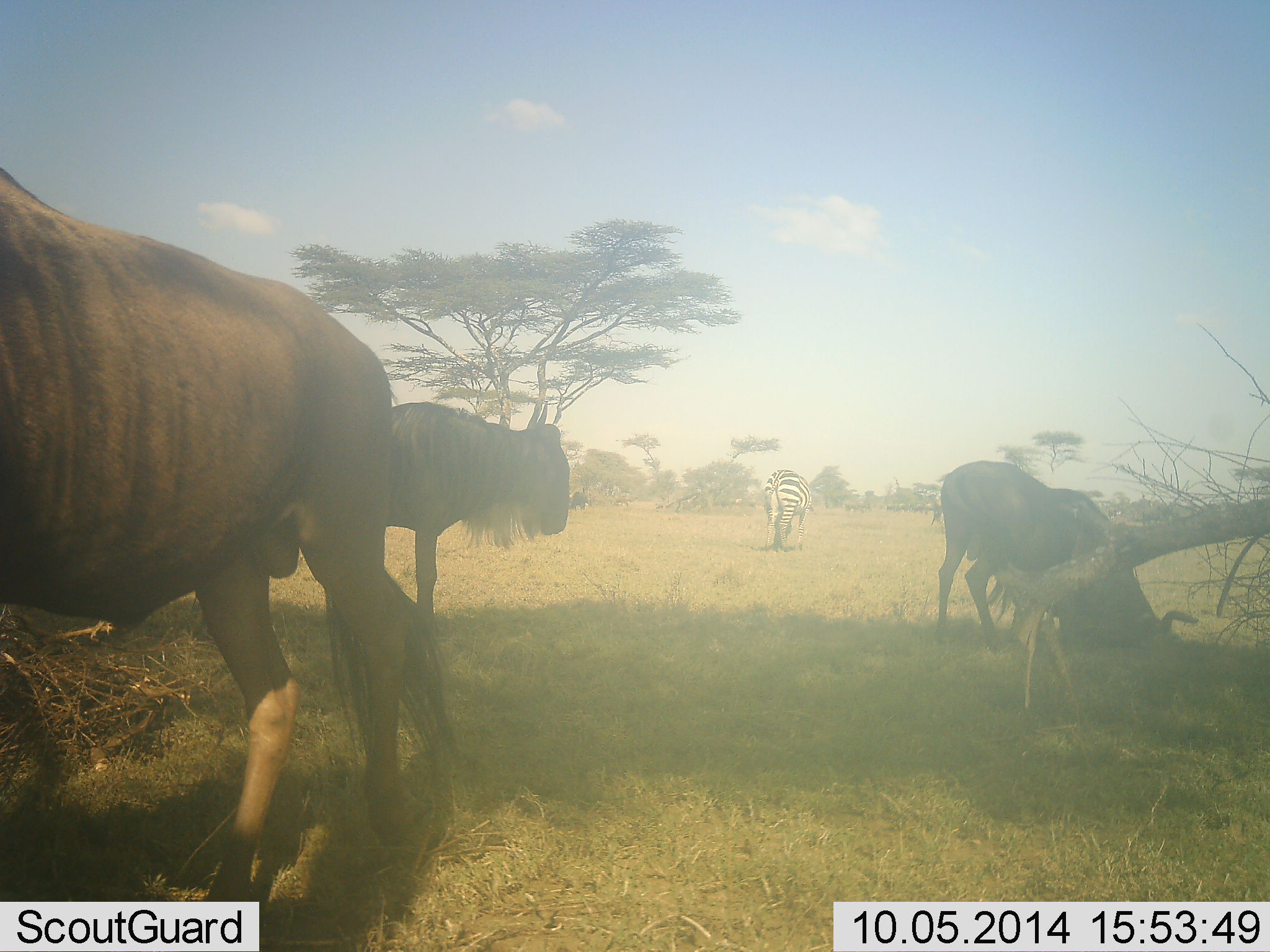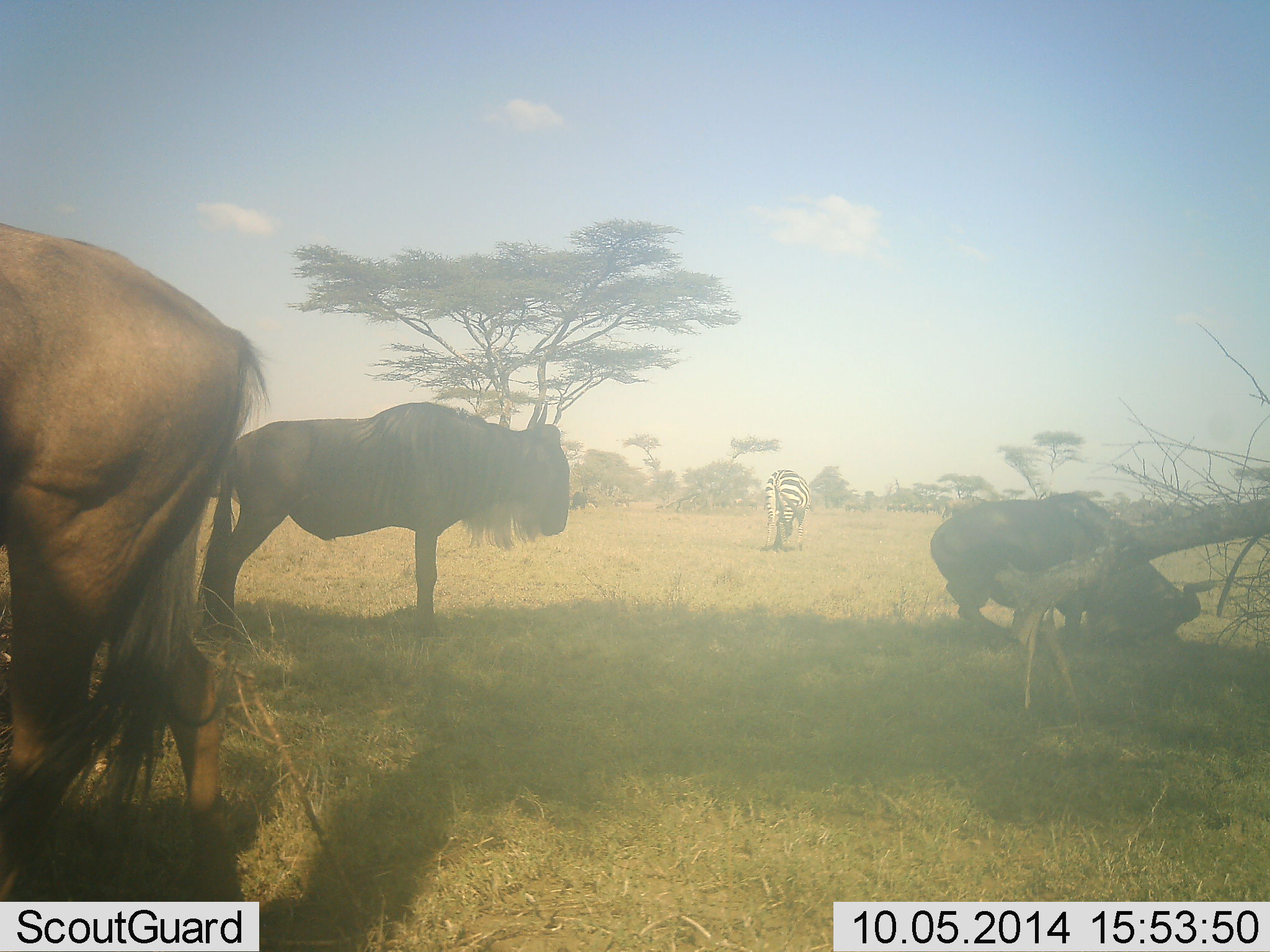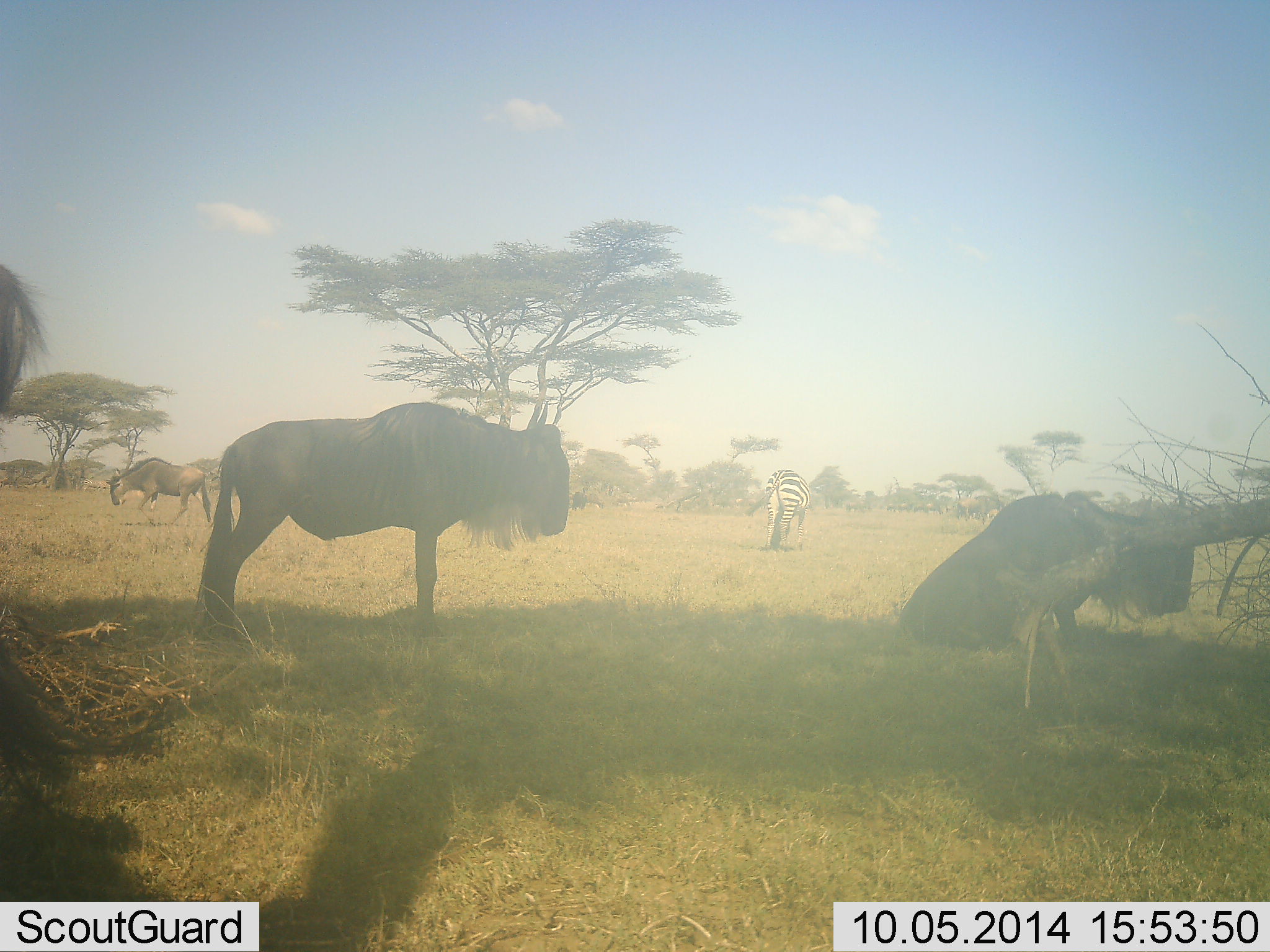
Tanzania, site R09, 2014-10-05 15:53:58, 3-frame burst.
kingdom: Animalia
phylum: Chordata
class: Mammalia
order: Artiodactyla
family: Bovidae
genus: Connochaetes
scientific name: Connochaetes taurinus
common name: blue wildebeest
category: wildebeest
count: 3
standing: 92%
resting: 54%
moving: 38%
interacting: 0%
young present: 0%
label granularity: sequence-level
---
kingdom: Animalia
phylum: Chordata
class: Mammalia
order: Perissodactyla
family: Equidae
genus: Equus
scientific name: Equus quagga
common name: plains zebra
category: zebra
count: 1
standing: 50%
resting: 0%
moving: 10%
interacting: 0%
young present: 0%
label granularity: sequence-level